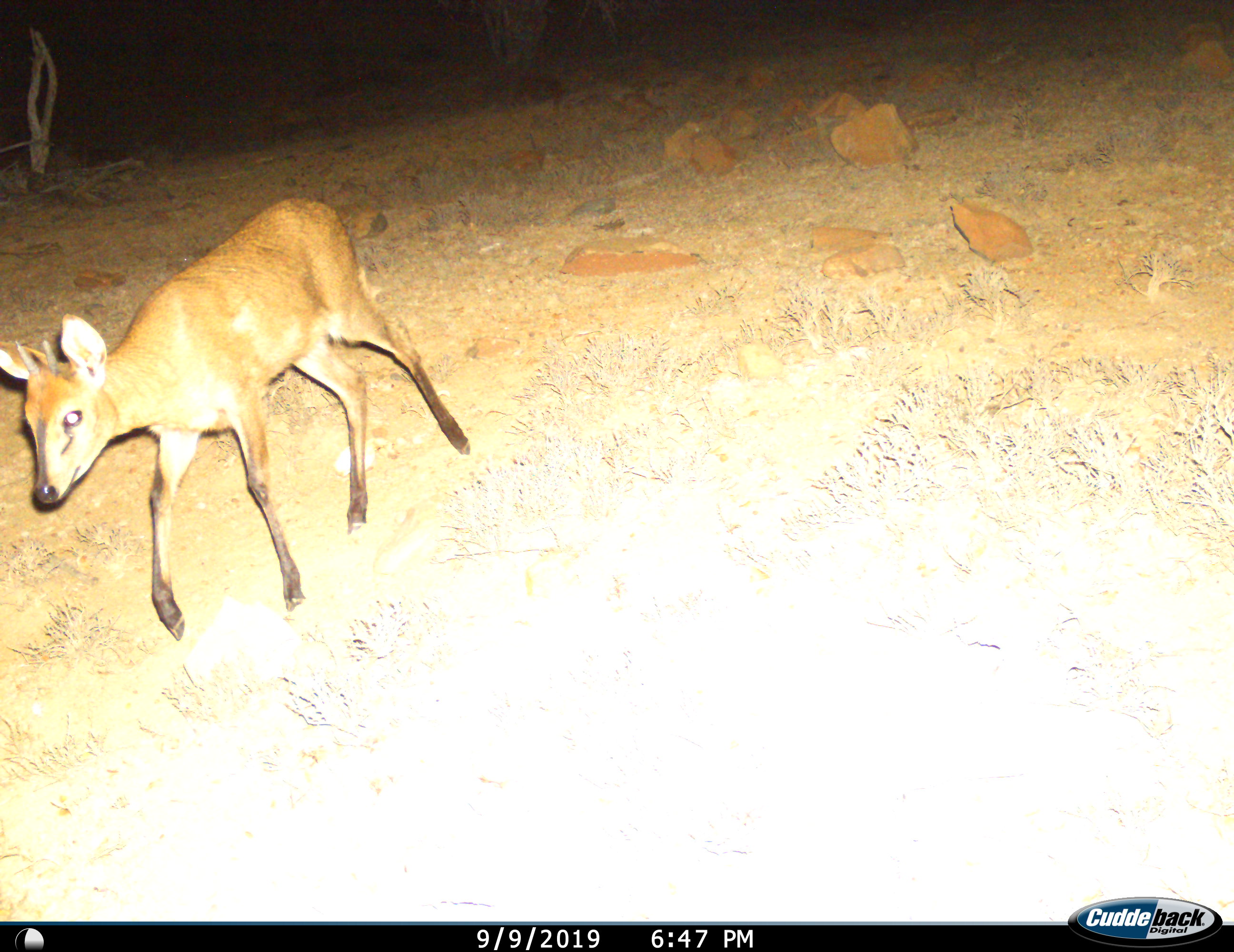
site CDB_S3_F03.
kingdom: Animalia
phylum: Chordata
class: Mammalia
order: Artiodactyla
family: Bovidae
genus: Sylvicapra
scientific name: Sylvicapra grimmia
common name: common duiker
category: duikercommongrey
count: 1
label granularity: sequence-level